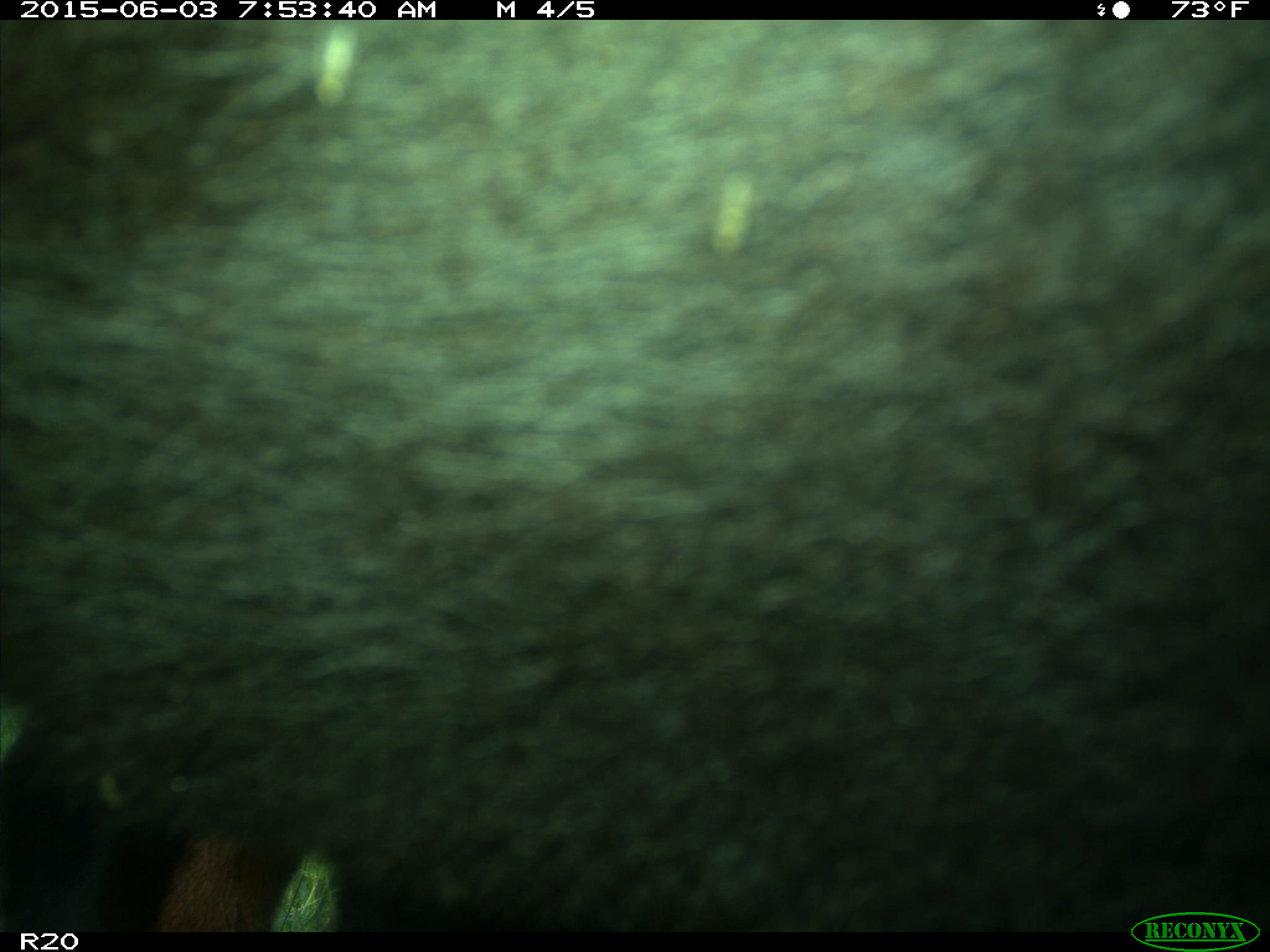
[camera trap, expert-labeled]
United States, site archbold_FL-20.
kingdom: Animalia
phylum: Chordata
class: Mammalia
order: Artiodactyla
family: Bovidae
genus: Bos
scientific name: Bos taurus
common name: domestic cow